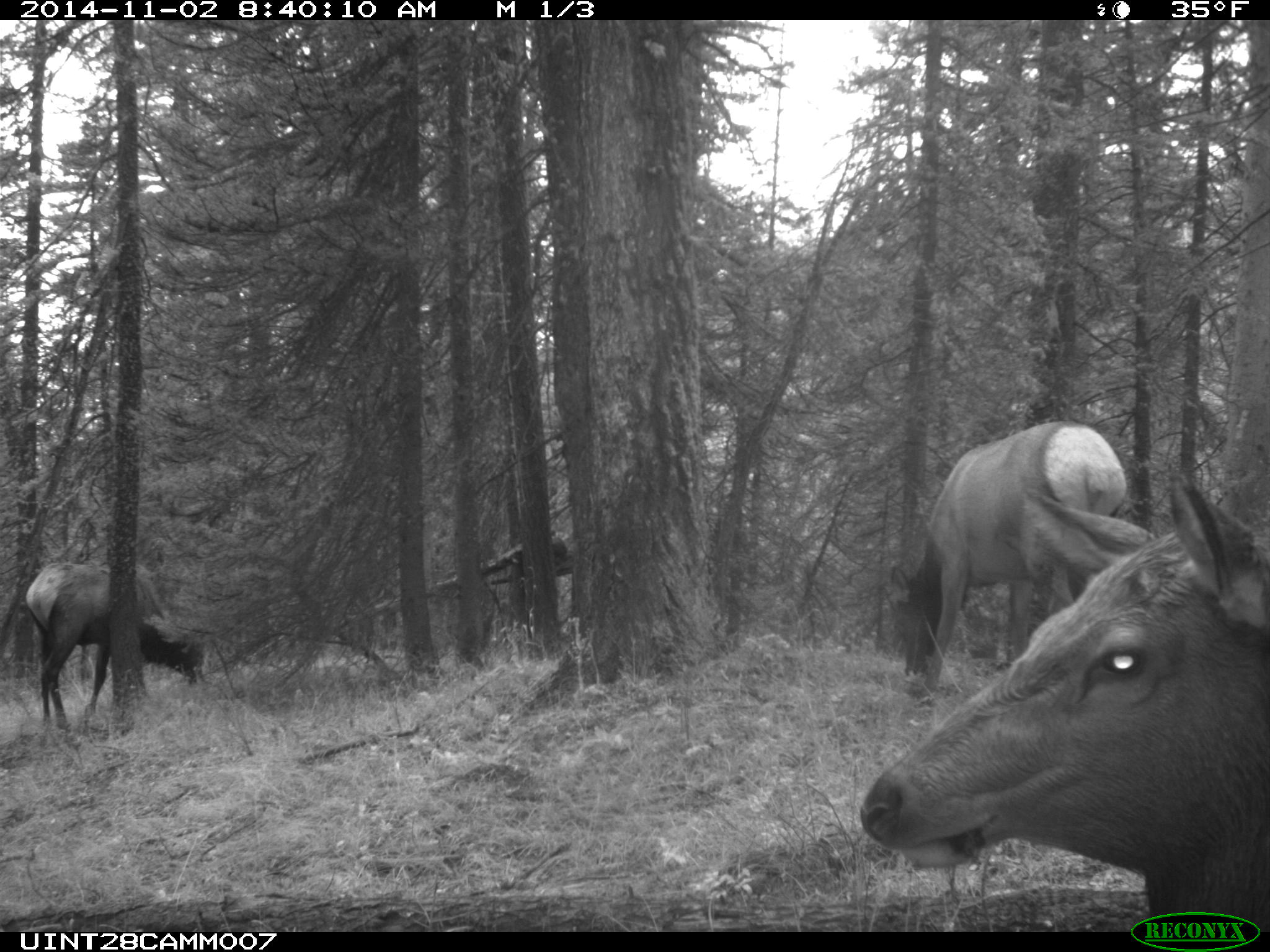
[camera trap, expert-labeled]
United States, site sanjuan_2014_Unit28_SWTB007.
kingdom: Animalia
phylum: Chordata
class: Mammalia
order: Artiodactyla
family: Cervidae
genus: Cervus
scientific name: Cervus elaphus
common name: red deer